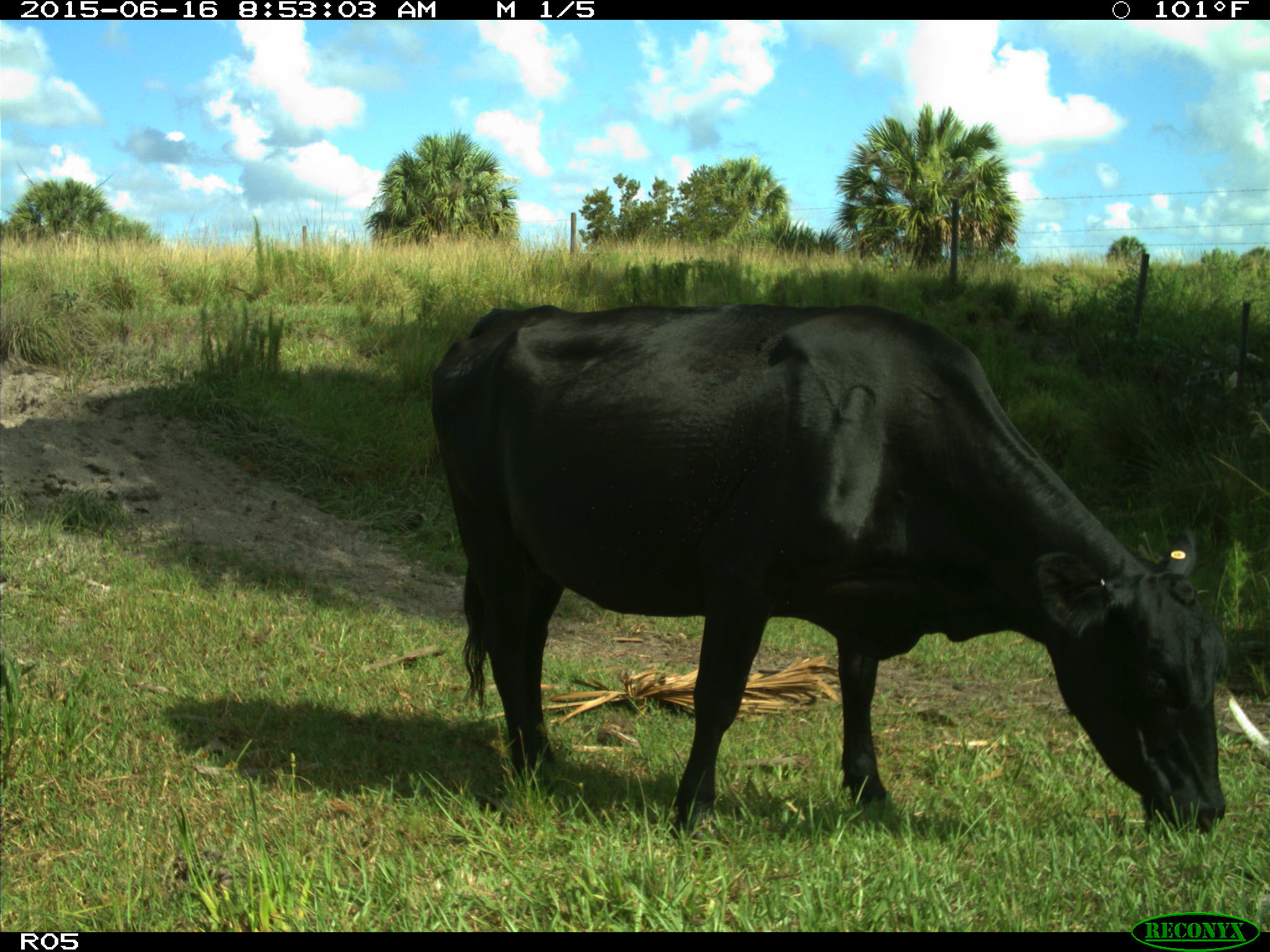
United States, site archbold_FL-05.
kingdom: Animalia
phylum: Chordata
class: Mammalia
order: Artiodactyla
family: Bovidae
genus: Bos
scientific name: Bos taurus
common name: domestic cow